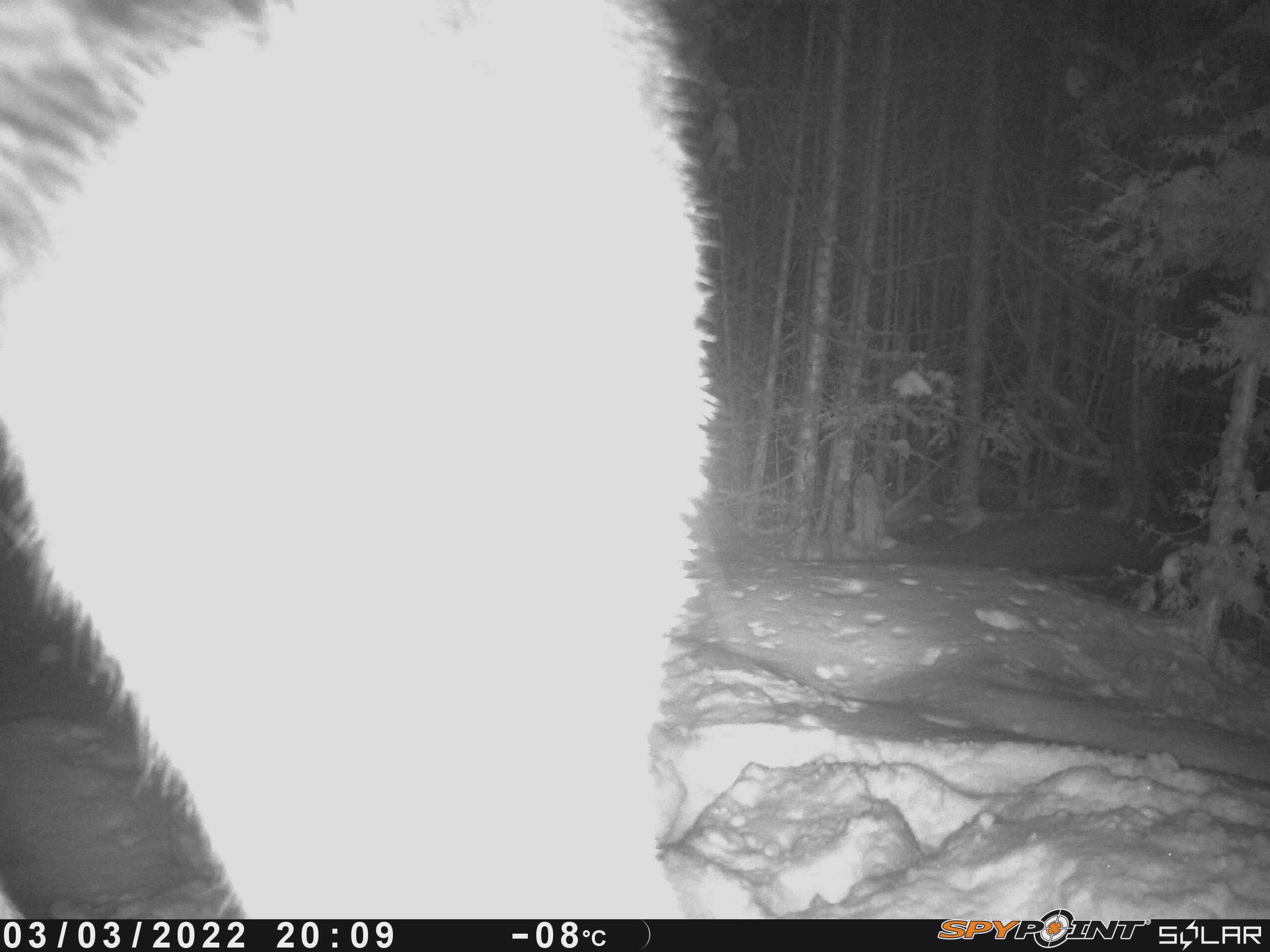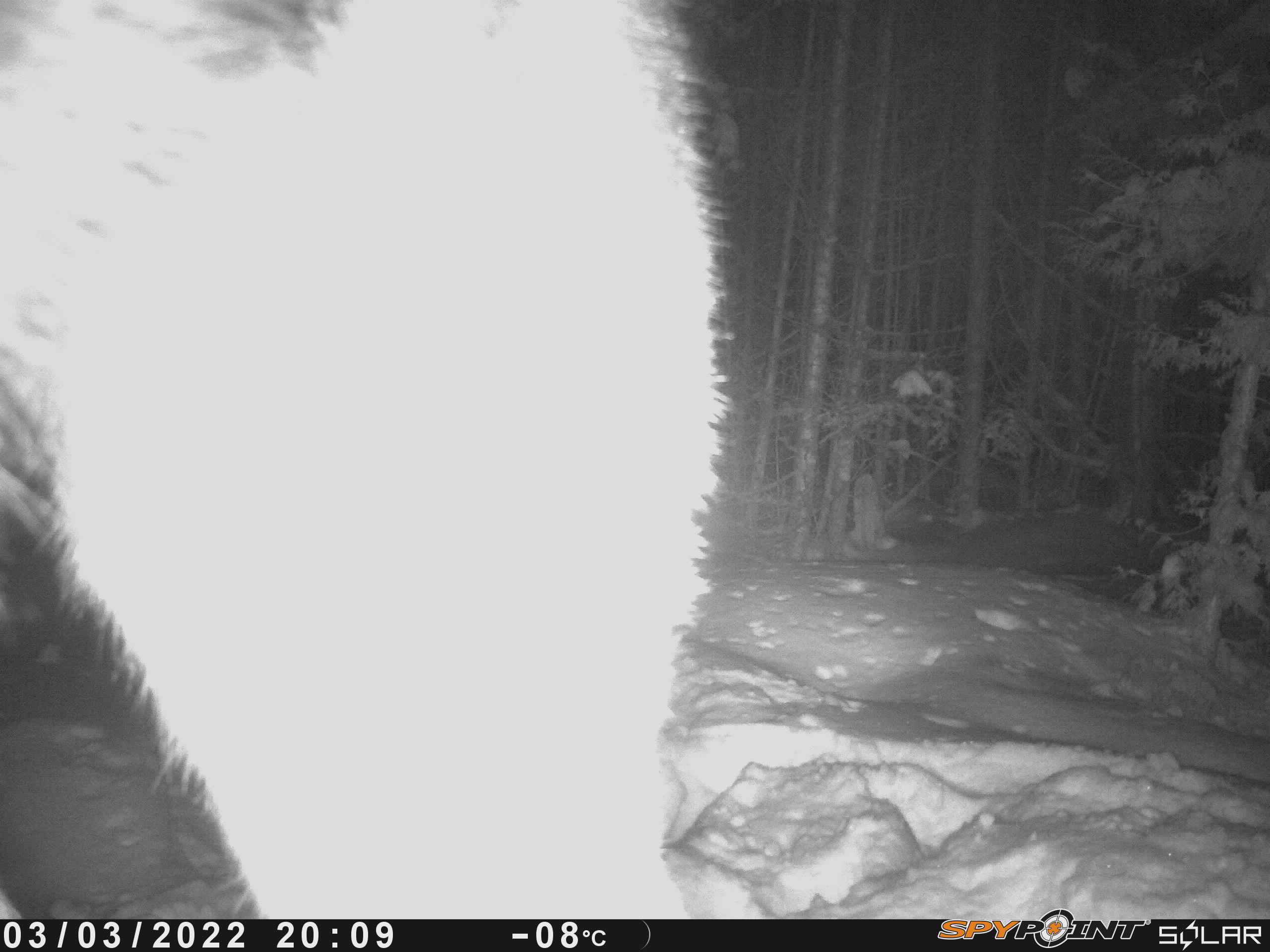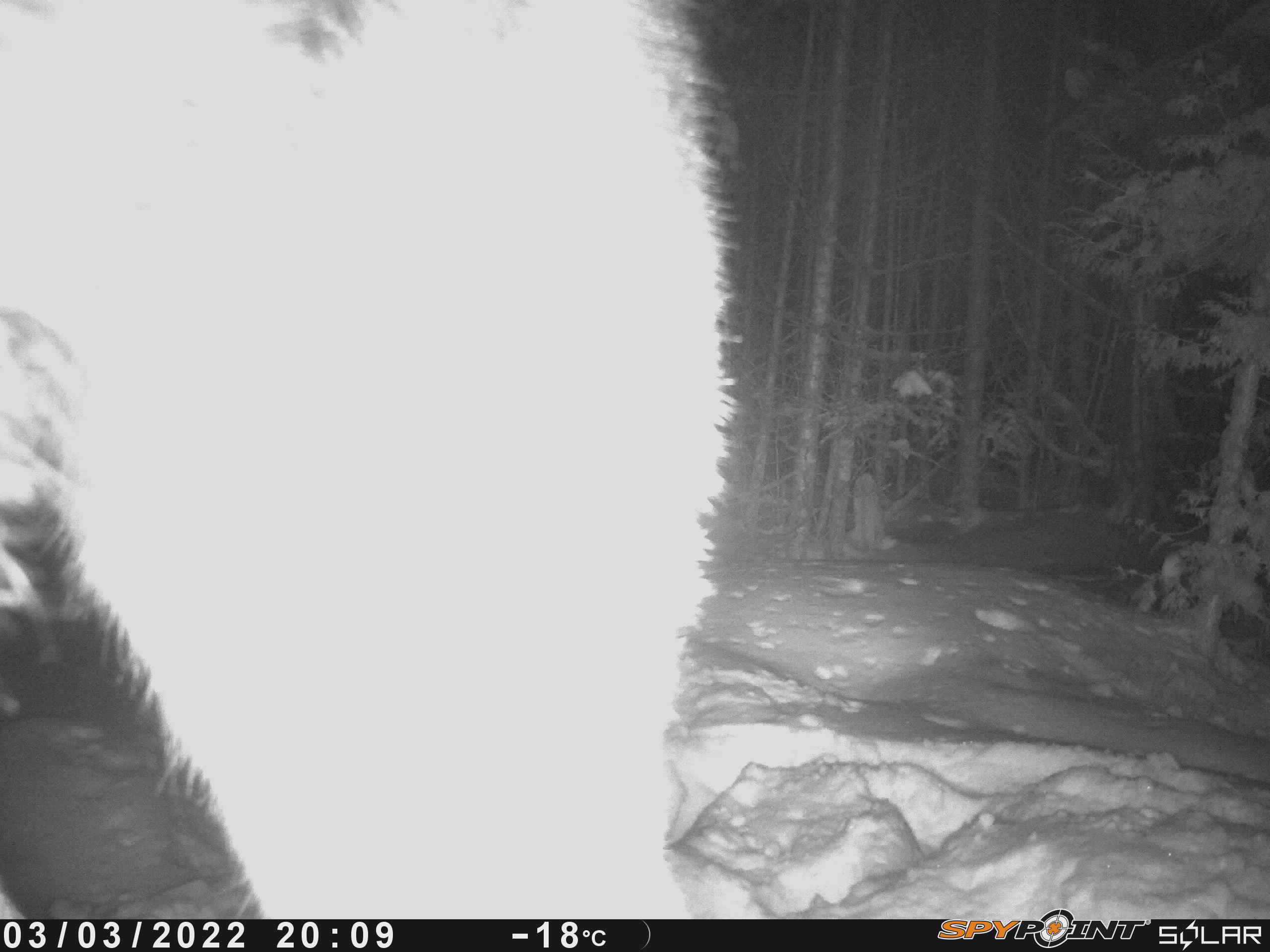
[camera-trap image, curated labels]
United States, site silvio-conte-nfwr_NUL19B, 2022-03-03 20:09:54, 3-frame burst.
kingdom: Animalia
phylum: Chordata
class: Mammalia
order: Artiodactyla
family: Cervidae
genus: Alces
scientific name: Alces alces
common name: moose